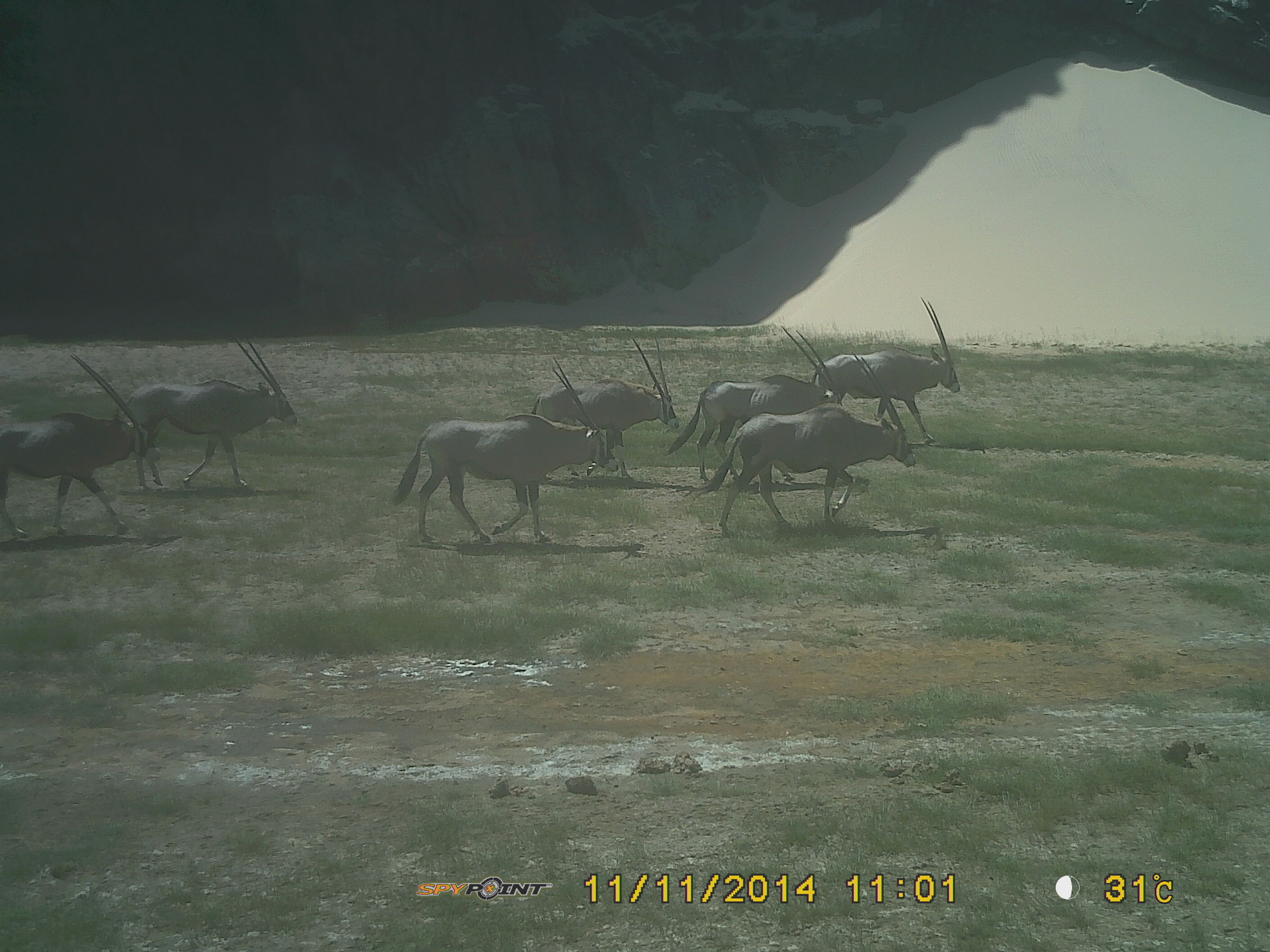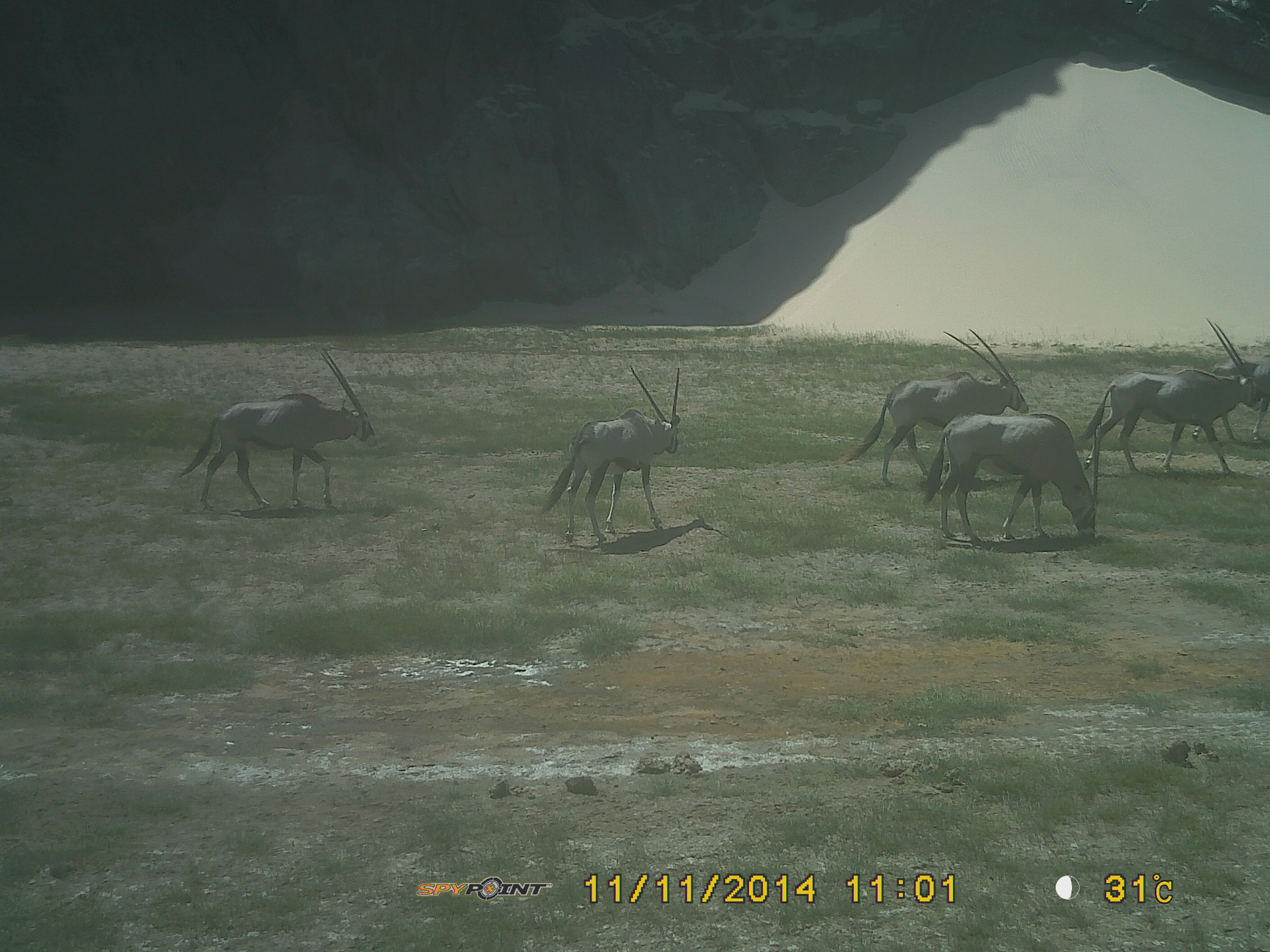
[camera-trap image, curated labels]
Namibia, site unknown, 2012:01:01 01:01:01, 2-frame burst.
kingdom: Animalia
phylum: Chordata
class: Mammalia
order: Artiodactyla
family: Bovidae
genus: Oryx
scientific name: Oryx gazella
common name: gemsbok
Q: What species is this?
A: Oryx gazella (gemsbok).